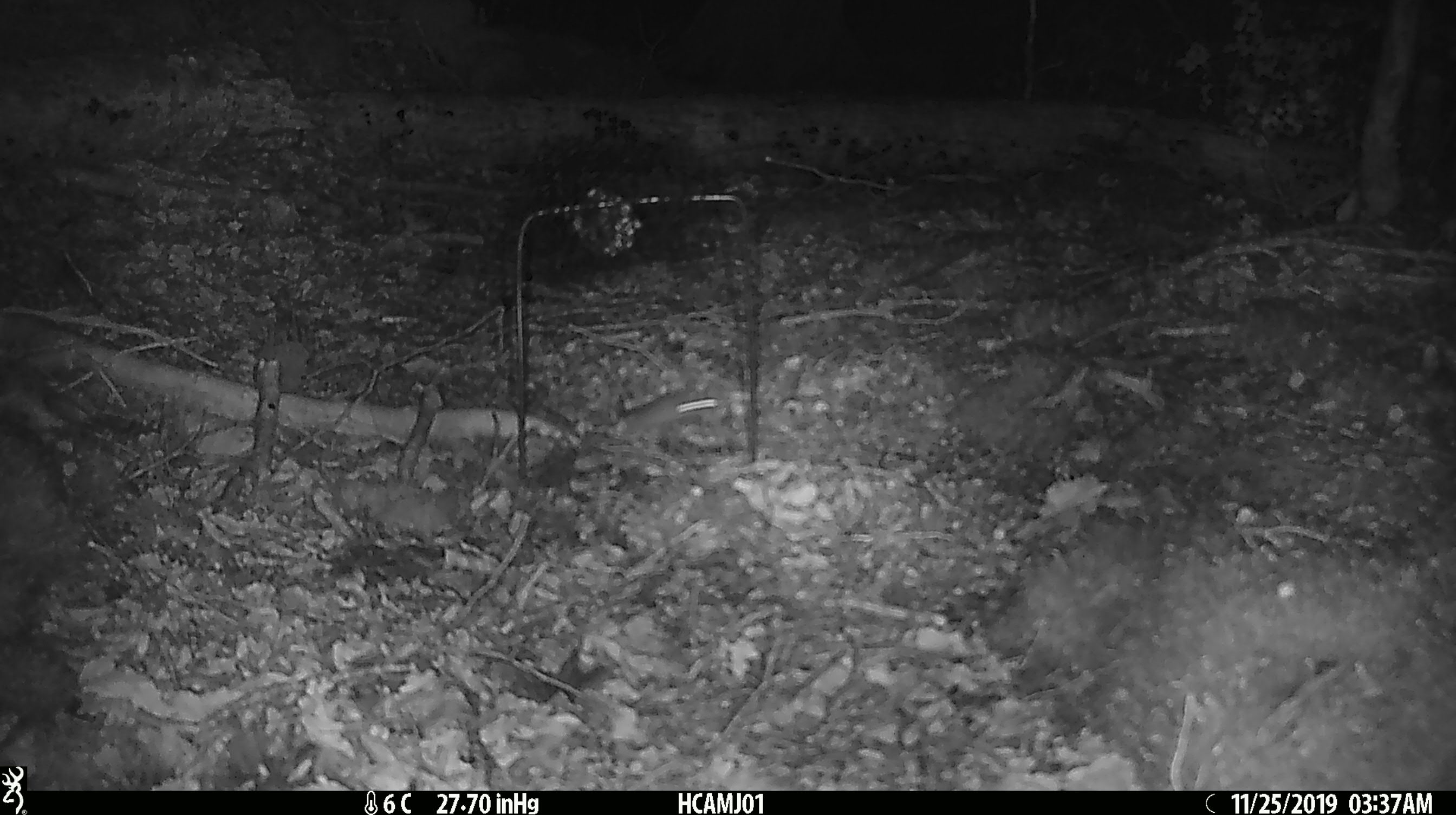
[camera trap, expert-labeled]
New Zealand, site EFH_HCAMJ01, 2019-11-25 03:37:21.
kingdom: Animalia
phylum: Chordata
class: Mammalia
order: Rodentia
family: Muridae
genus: Mus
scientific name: Mus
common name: mouse